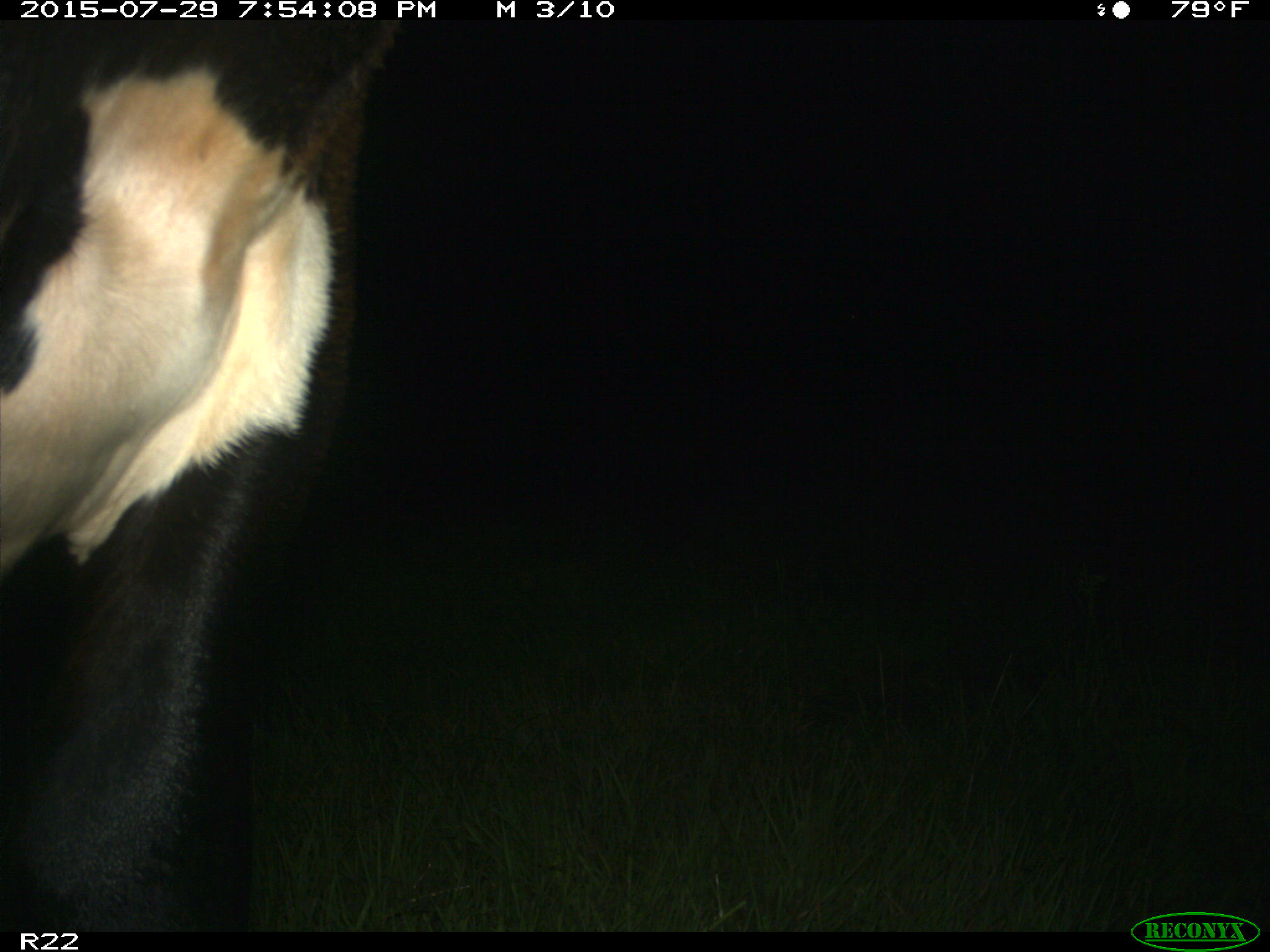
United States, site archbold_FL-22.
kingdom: Animalia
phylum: Chordata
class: Mammalia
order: Artiodactyla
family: Bovidae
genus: Bos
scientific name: Bos taurus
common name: domestic cow